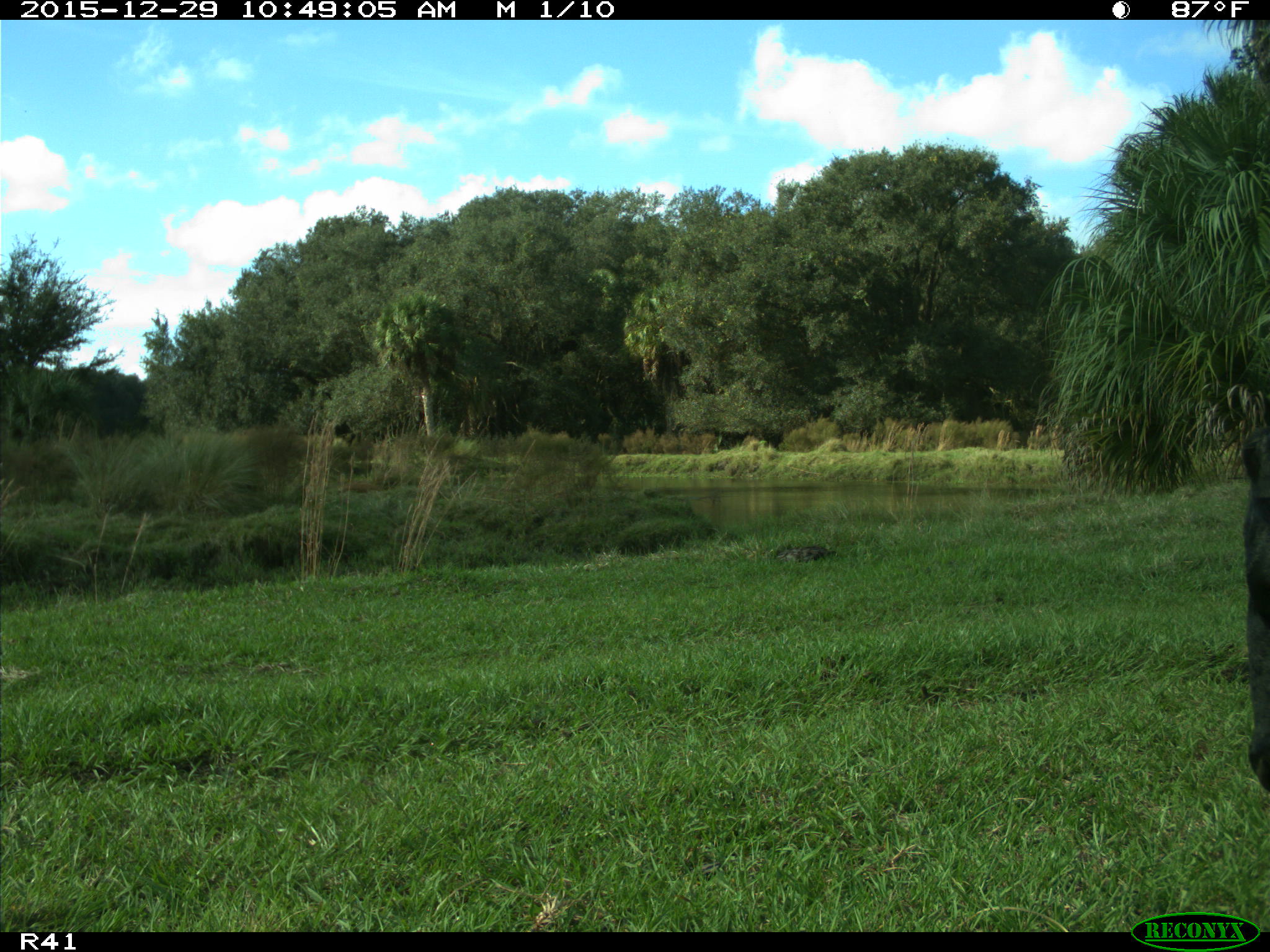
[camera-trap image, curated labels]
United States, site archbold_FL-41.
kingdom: Animalia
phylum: Chordata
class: Mammalia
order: Artiodactyla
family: Bovidae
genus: Bos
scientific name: Bos taurus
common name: domestic cow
Bos taurus (domestic cow).